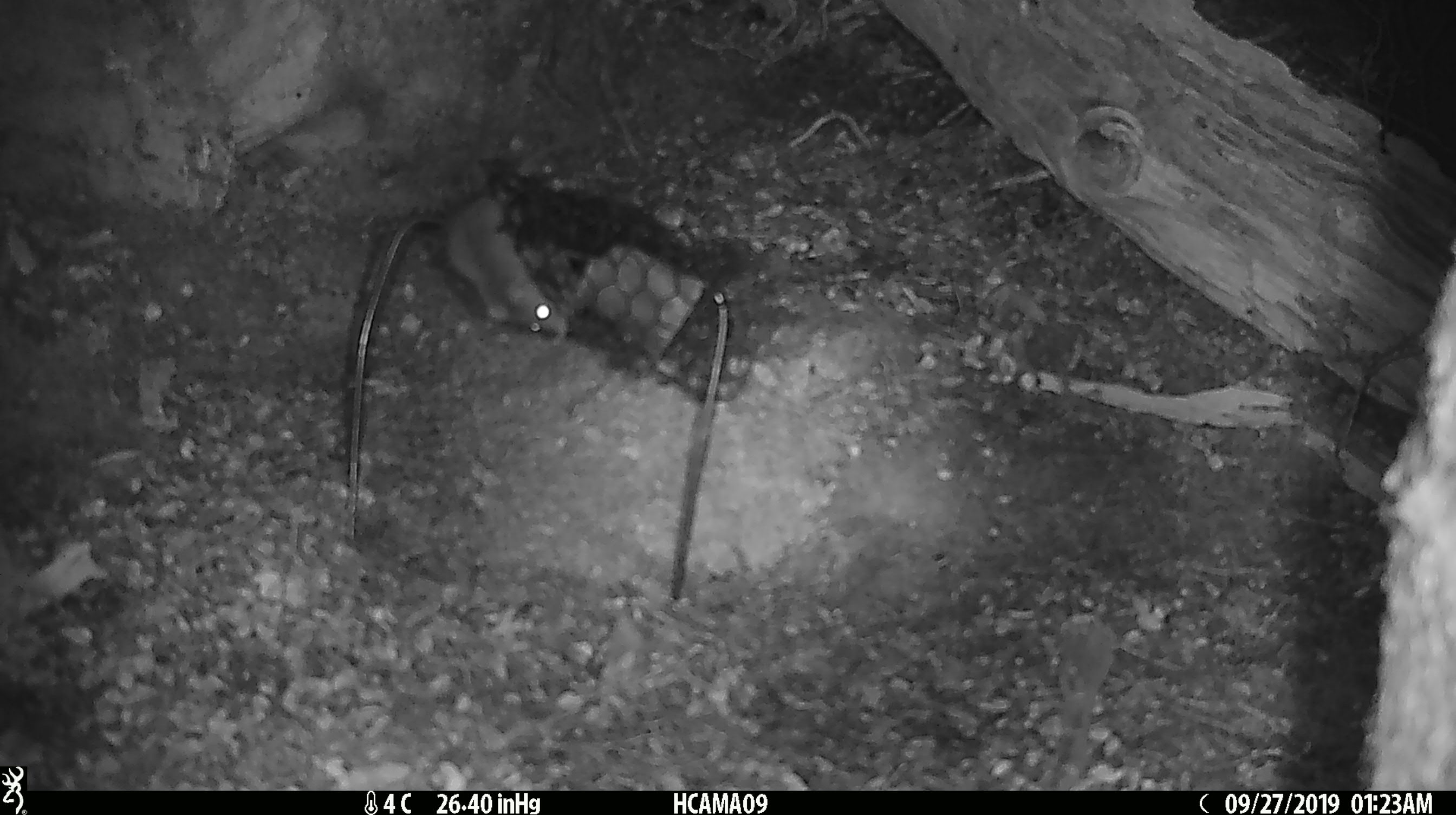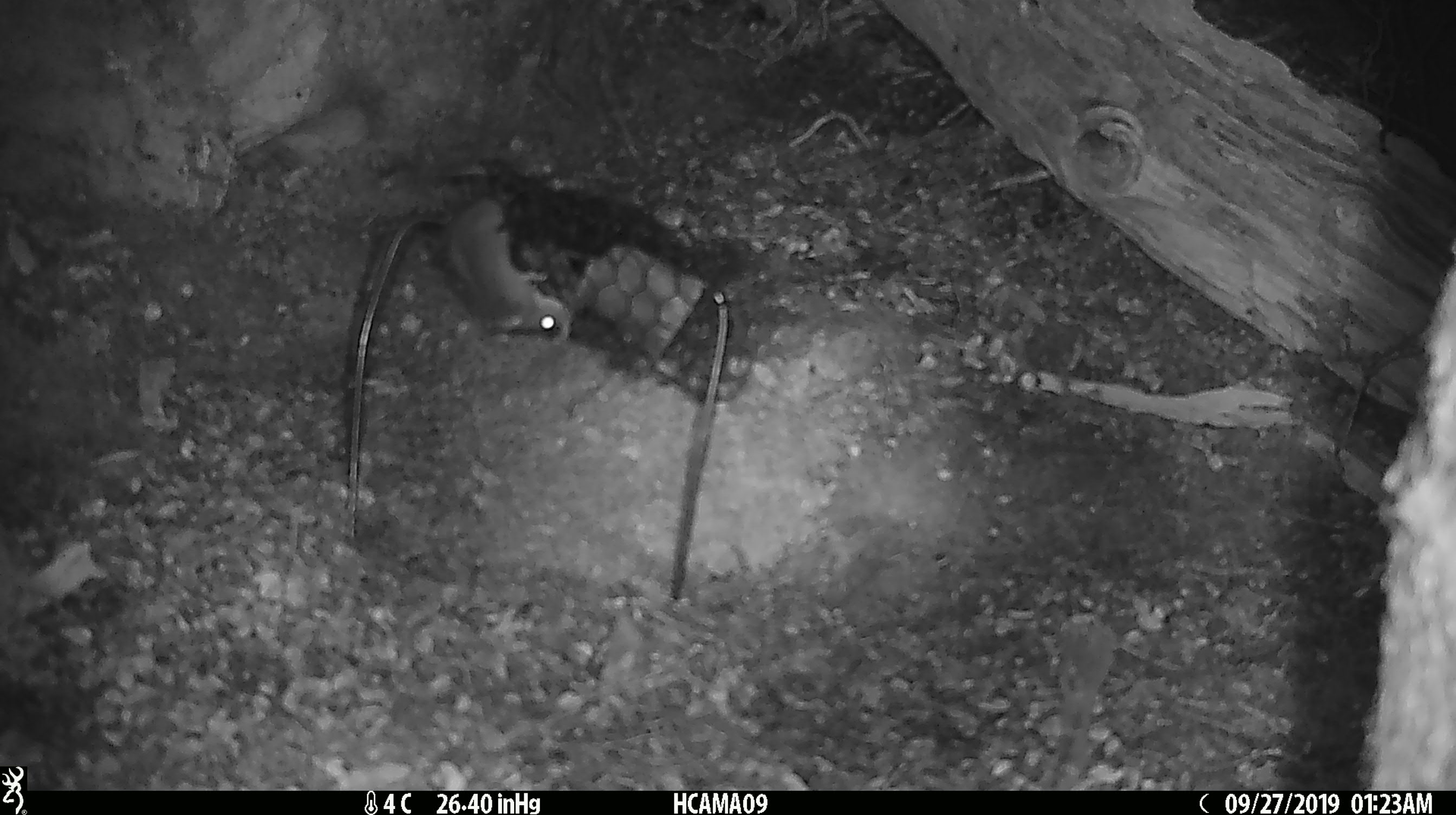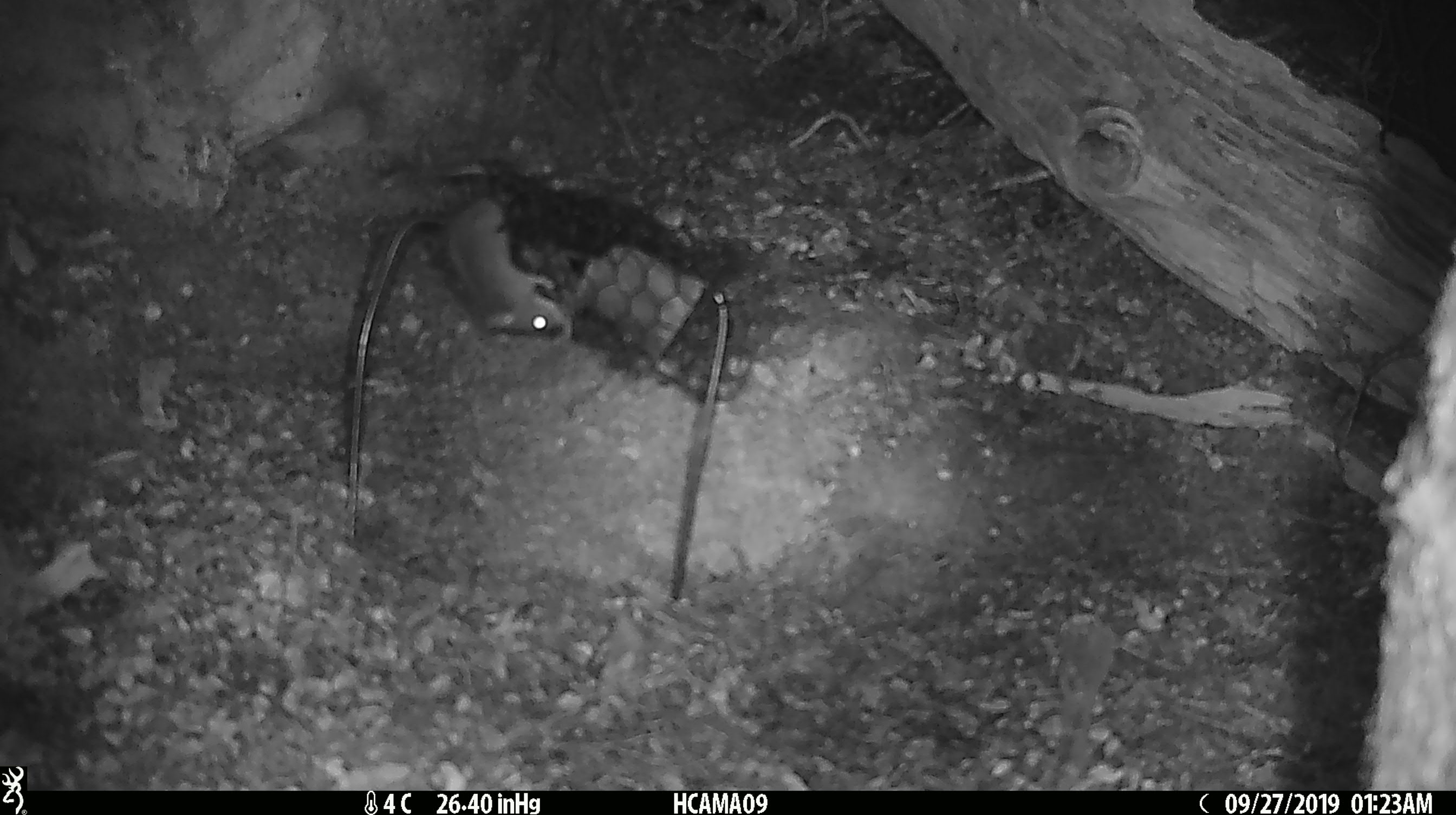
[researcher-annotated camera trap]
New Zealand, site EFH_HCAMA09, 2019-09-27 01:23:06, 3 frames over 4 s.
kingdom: Animalia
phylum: Chordata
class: Mammalia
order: Rodentia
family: Muridae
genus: Mus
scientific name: Mus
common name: mouse